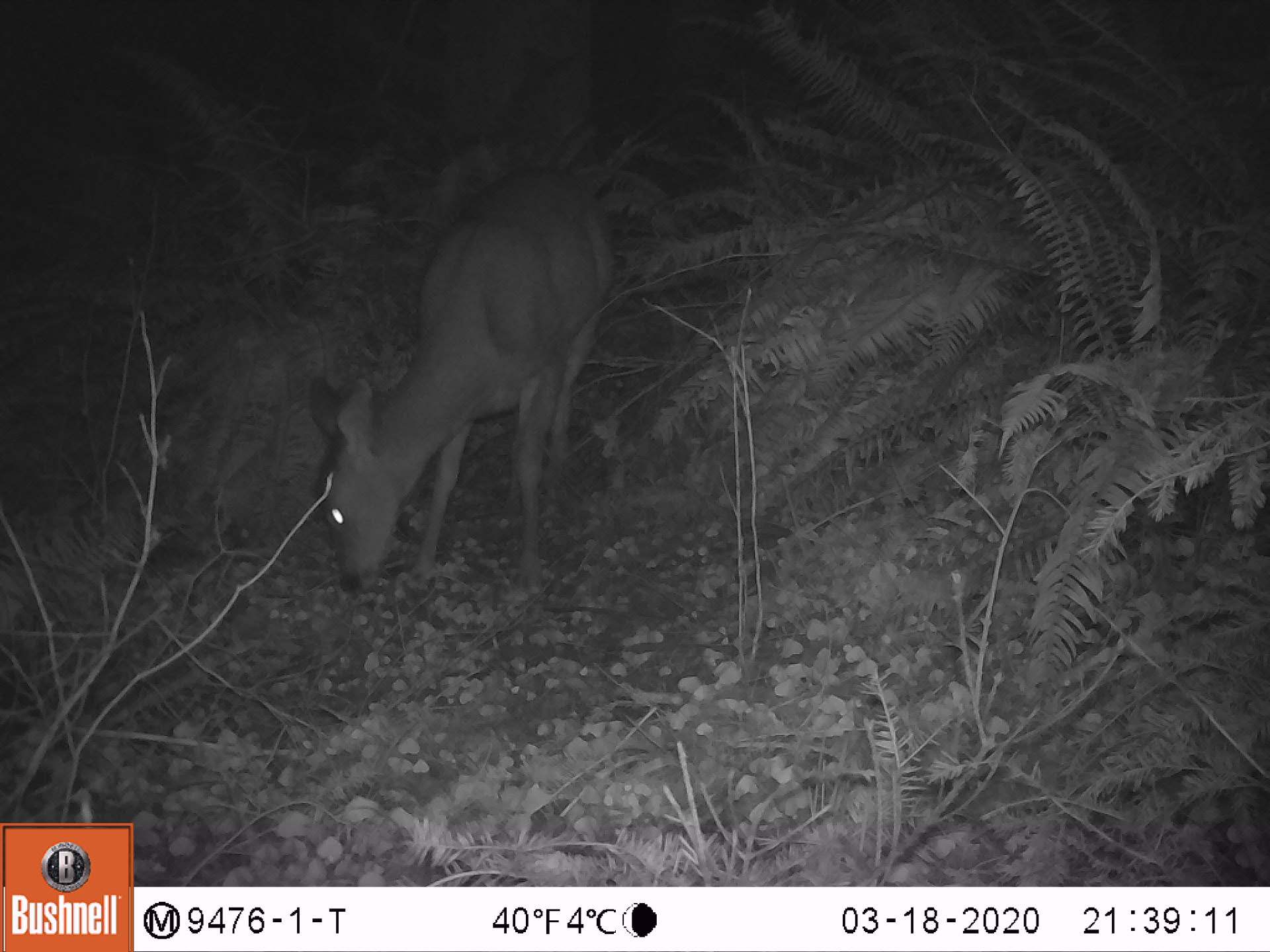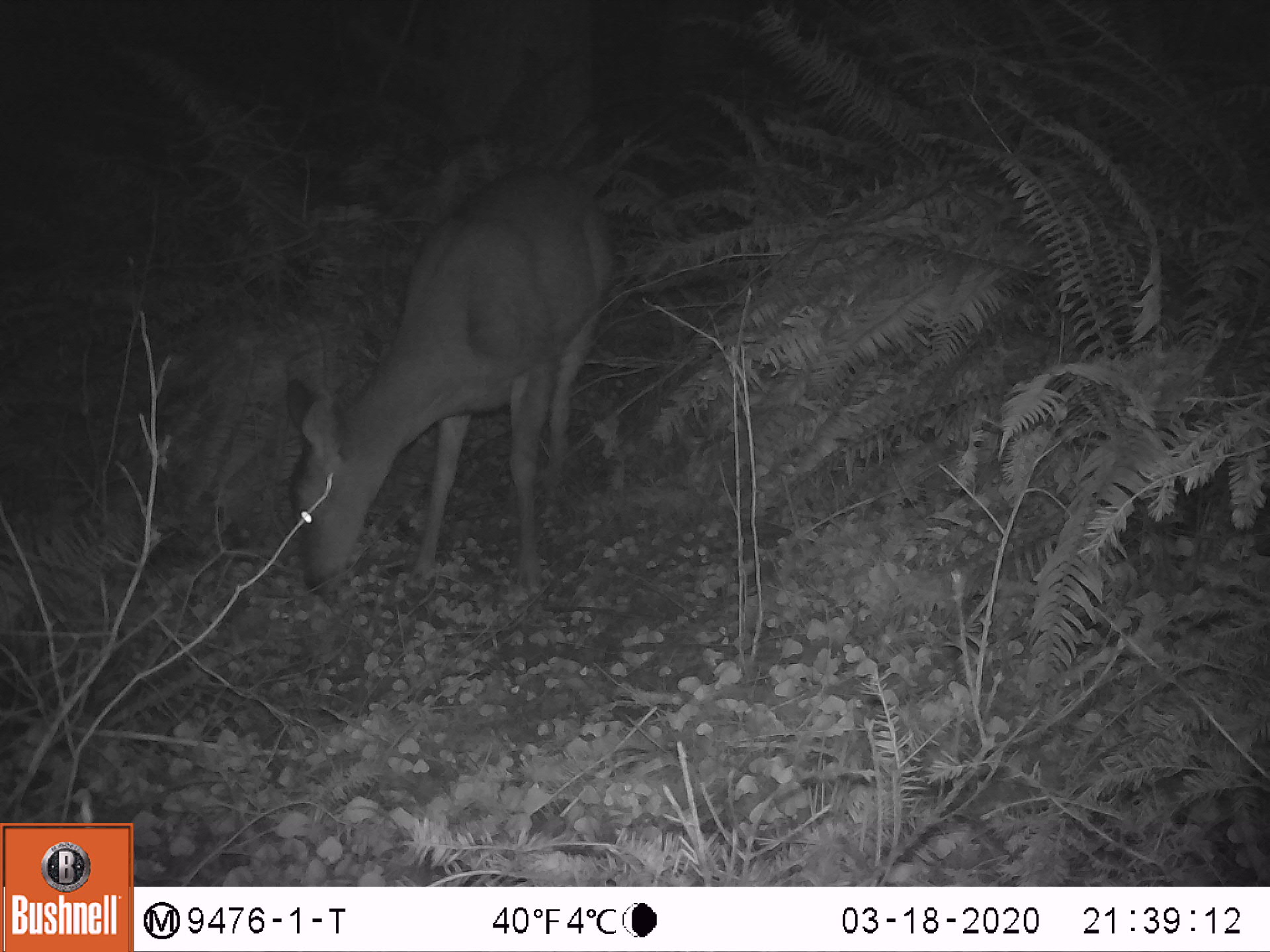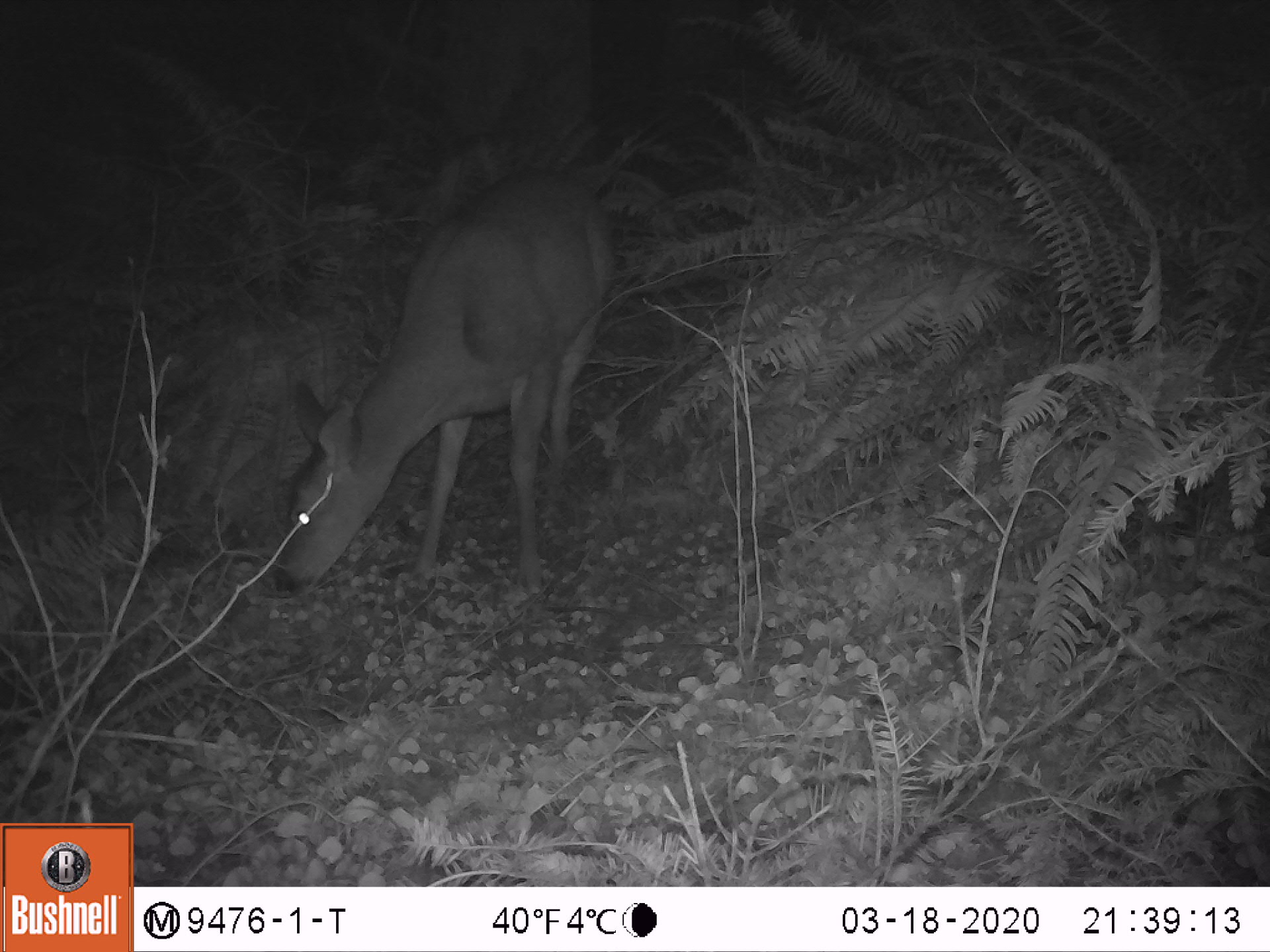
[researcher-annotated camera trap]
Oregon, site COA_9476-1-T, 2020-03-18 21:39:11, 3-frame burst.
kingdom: Animalia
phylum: Chordata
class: Mammalia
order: Artiodactyla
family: Cervidae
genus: Odocoileus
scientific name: Odocoileus hemionus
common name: black-tailed deer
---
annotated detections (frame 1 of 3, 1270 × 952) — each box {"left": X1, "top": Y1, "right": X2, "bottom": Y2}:
black-tailed deer: {"left": 292, "top": 150, "right": 627, "bottom": 599}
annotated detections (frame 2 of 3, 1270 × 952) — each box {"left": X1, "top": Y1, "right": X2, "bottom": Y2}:
black-tailed deer: {"left": 272, "top": 160, "right": 620, "bottom": 602}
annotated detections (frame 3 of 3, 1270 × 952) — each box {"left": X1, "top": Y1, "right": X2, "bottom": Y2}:
black-tailed deer: {"left": 256, "top": 158, "right": 627, "bottom": 605}